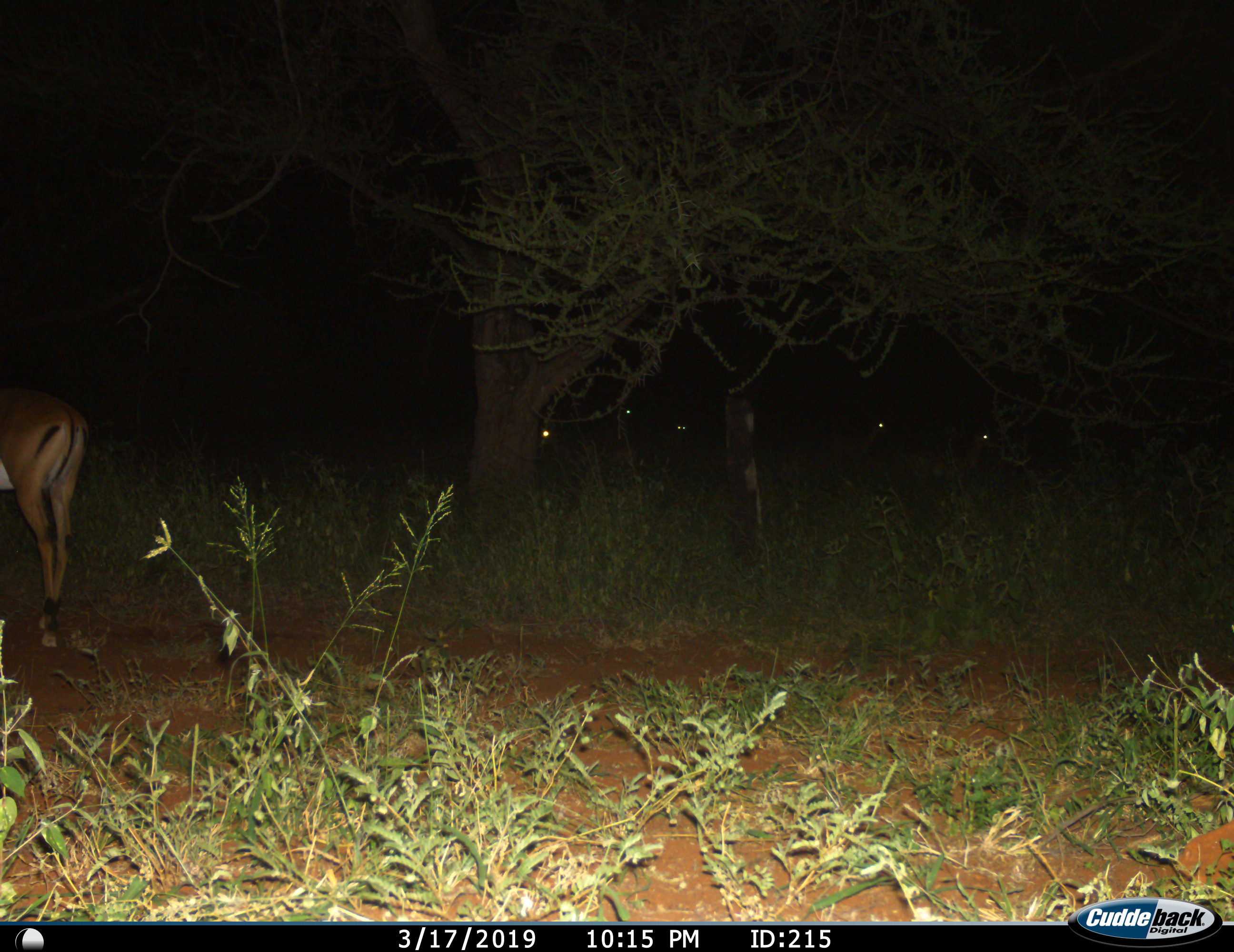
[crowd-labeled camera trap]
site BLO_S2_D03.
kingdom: Animalia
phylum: Chordata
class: Mammalia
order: Artiodactyla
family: Bovidae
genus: Aepyceros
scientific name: Aepyceros melampus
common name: impala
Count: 6.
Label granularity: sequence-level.